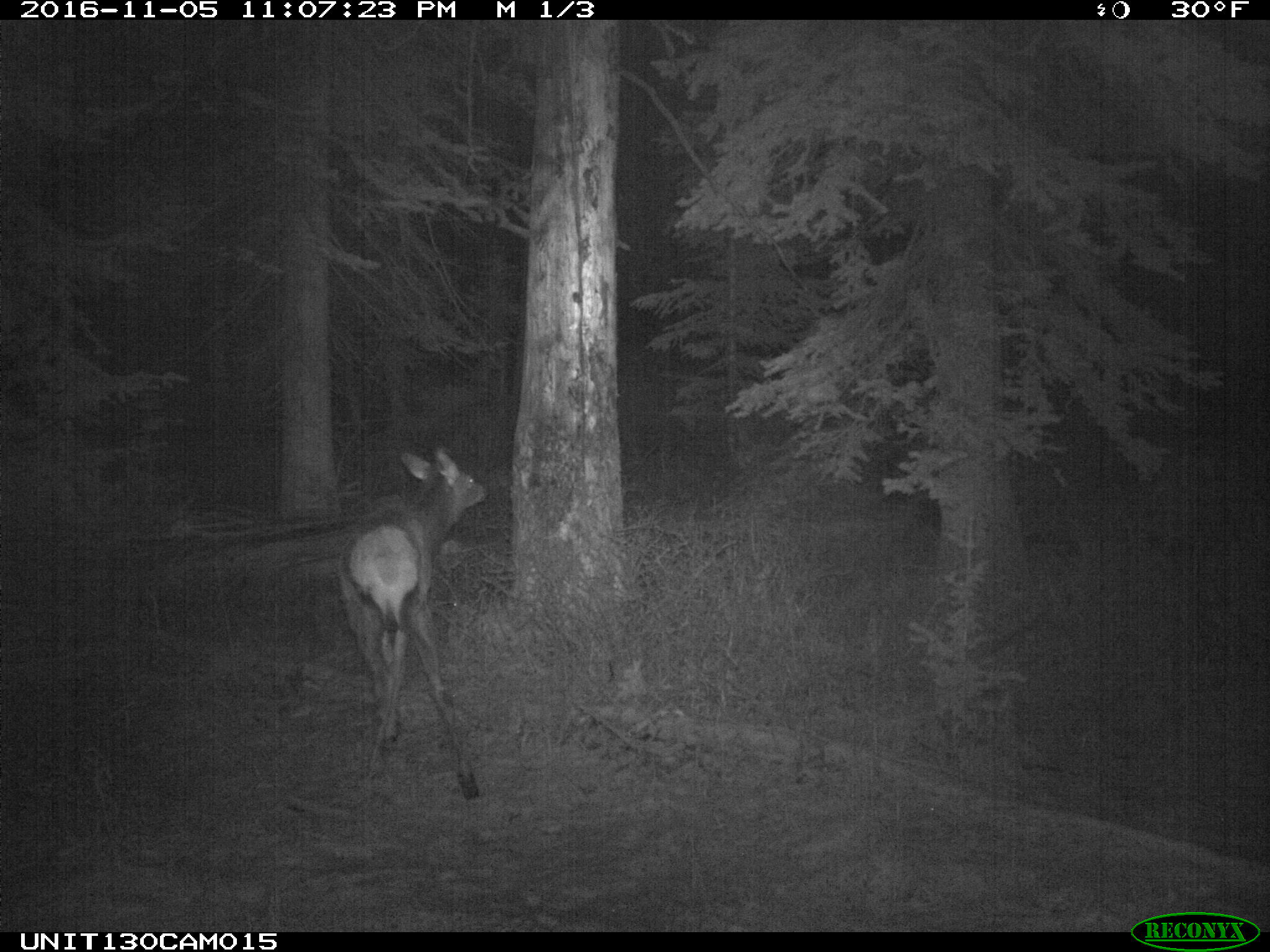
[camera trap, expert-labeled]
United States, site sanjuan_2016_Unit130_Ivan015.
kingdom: Animalia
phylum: Chordata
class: Mammalia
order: Artiodactyla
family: Cervidae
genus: Cervus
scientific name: Cervus elaphus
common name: red deer